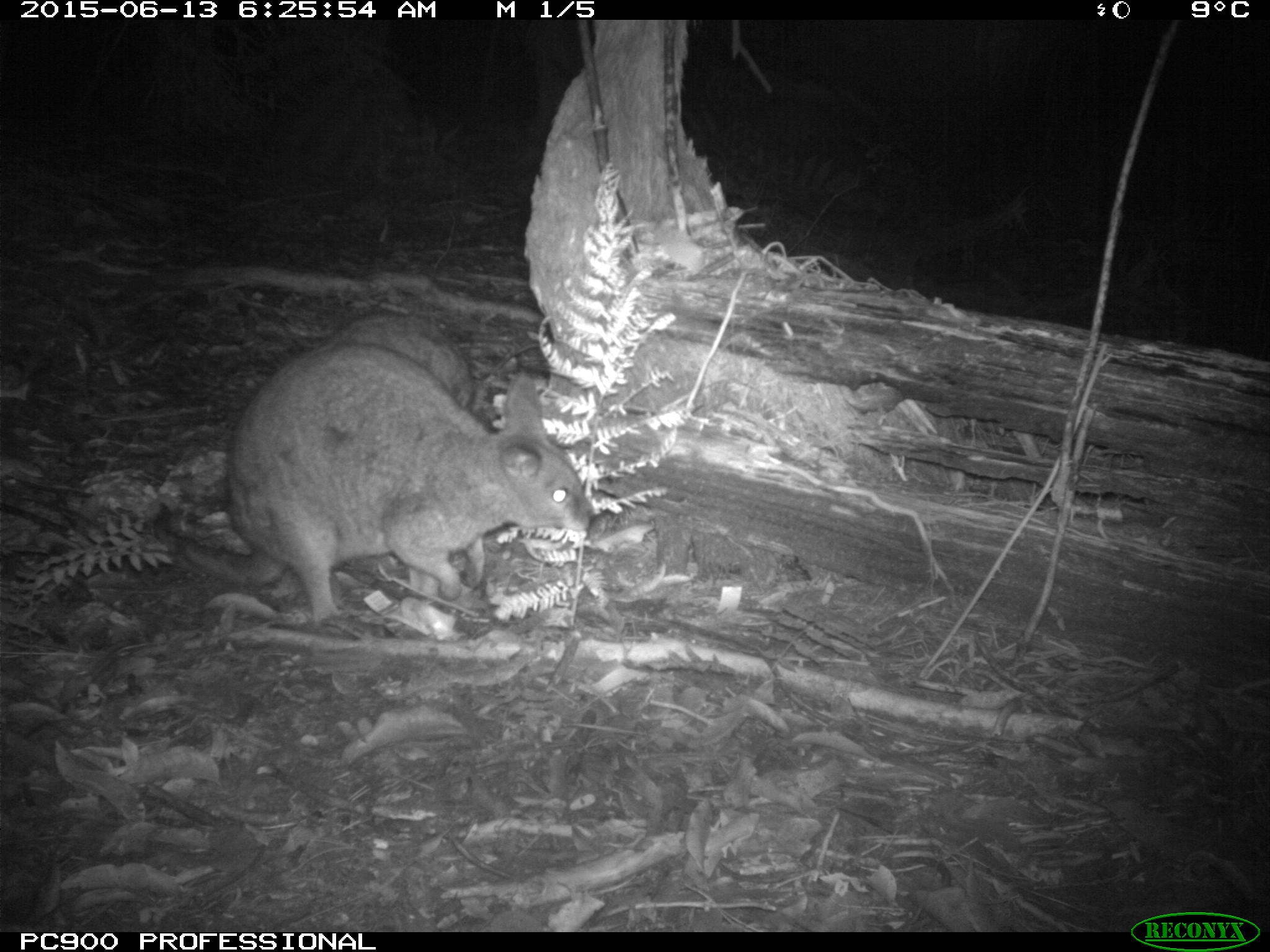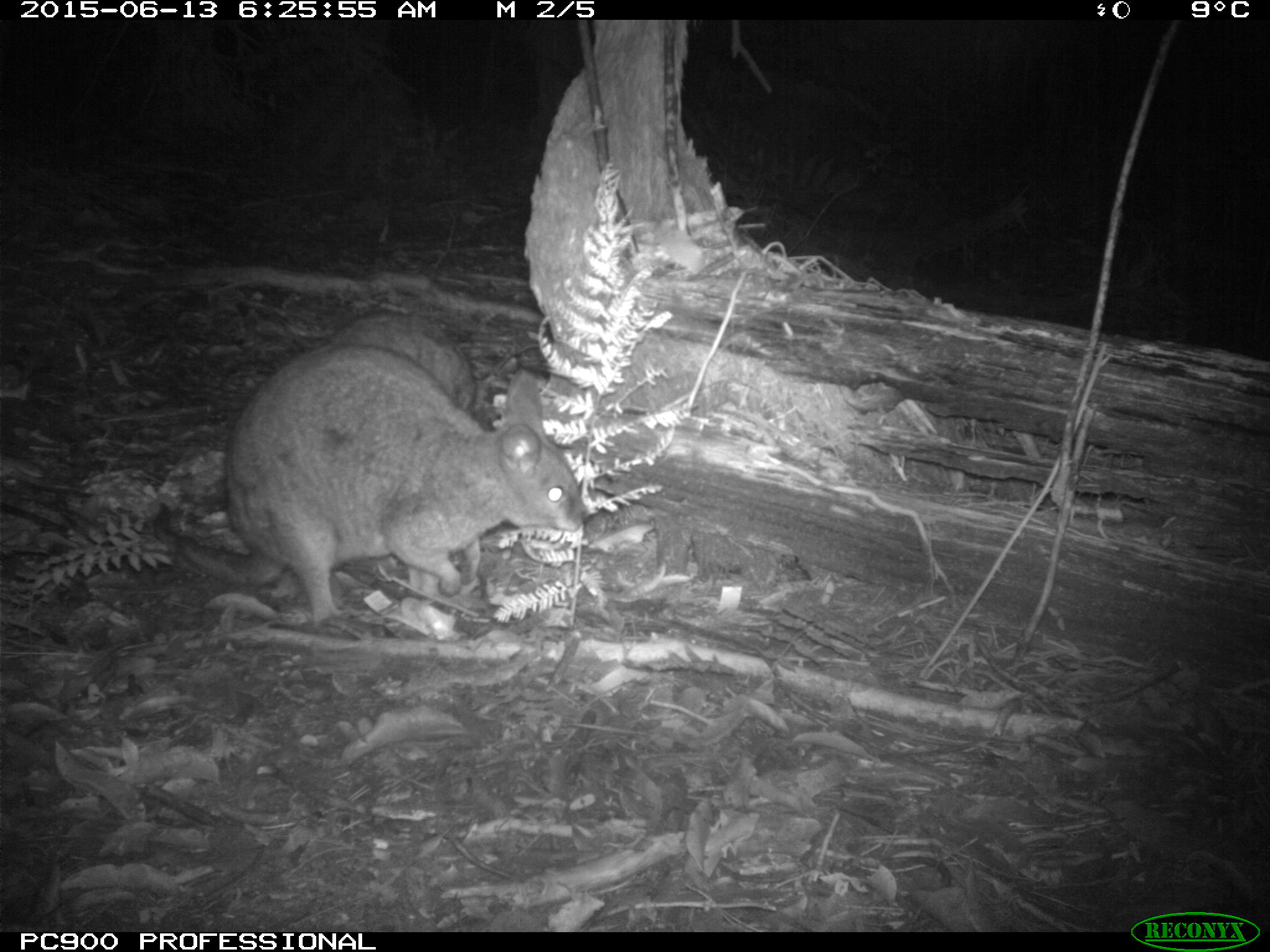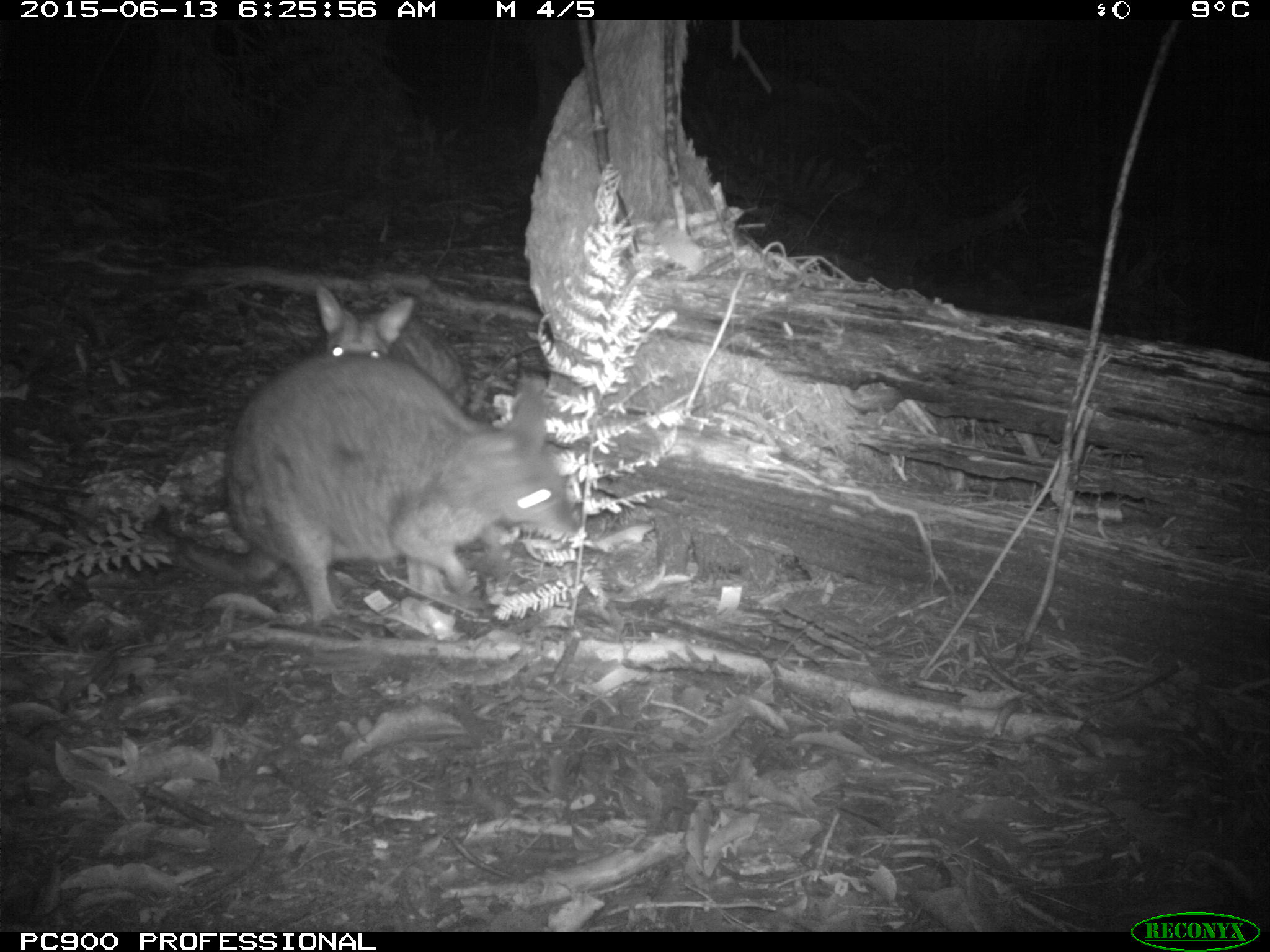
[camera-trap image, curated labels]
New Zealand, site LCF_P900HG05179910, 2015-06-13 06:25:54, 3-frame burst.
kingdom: Animalia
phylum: Chordata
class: Mammalia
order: Diprotodontia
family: Macropodidae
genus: Notamacropus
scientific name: Notamacropus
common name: wallaby